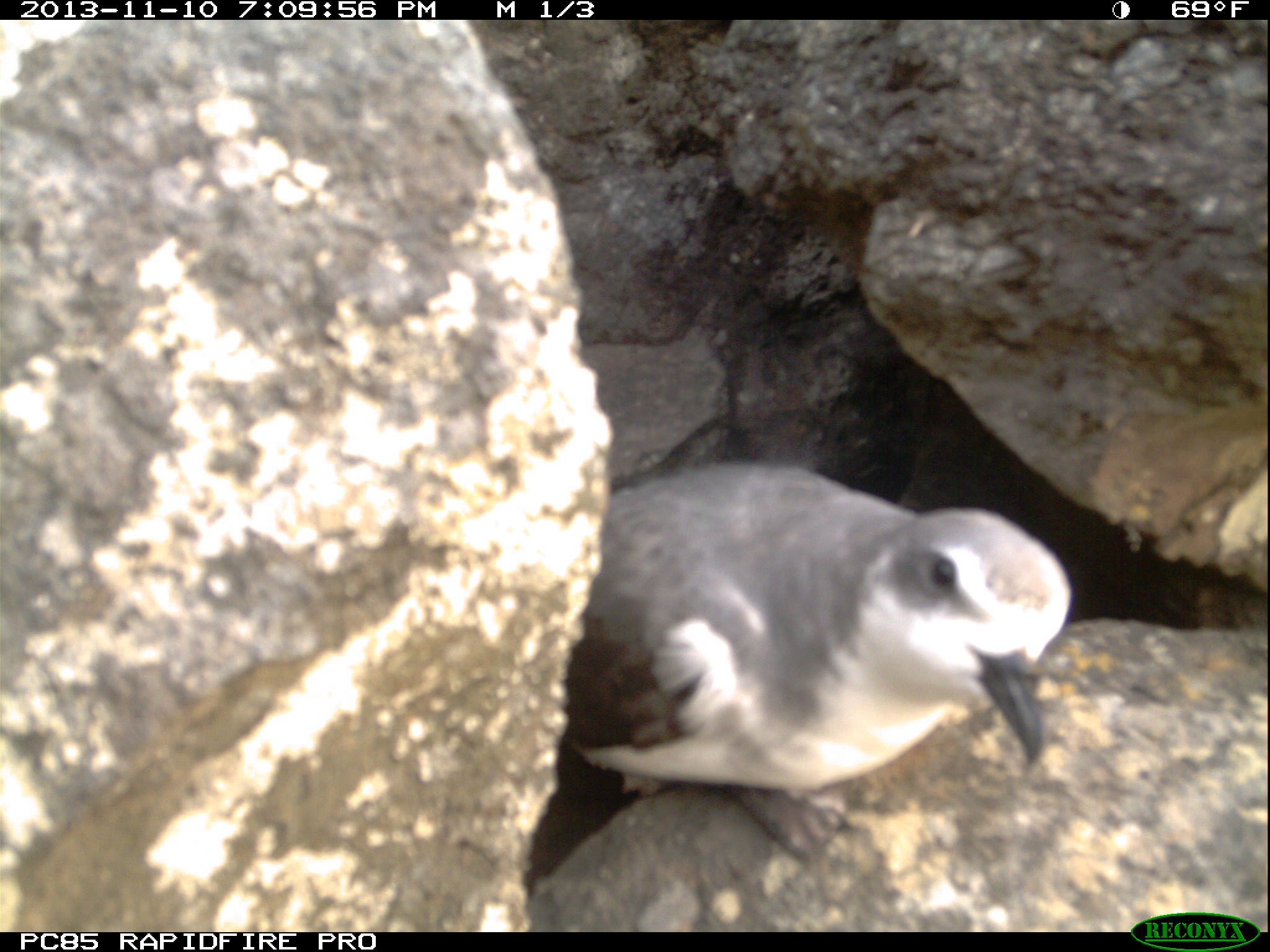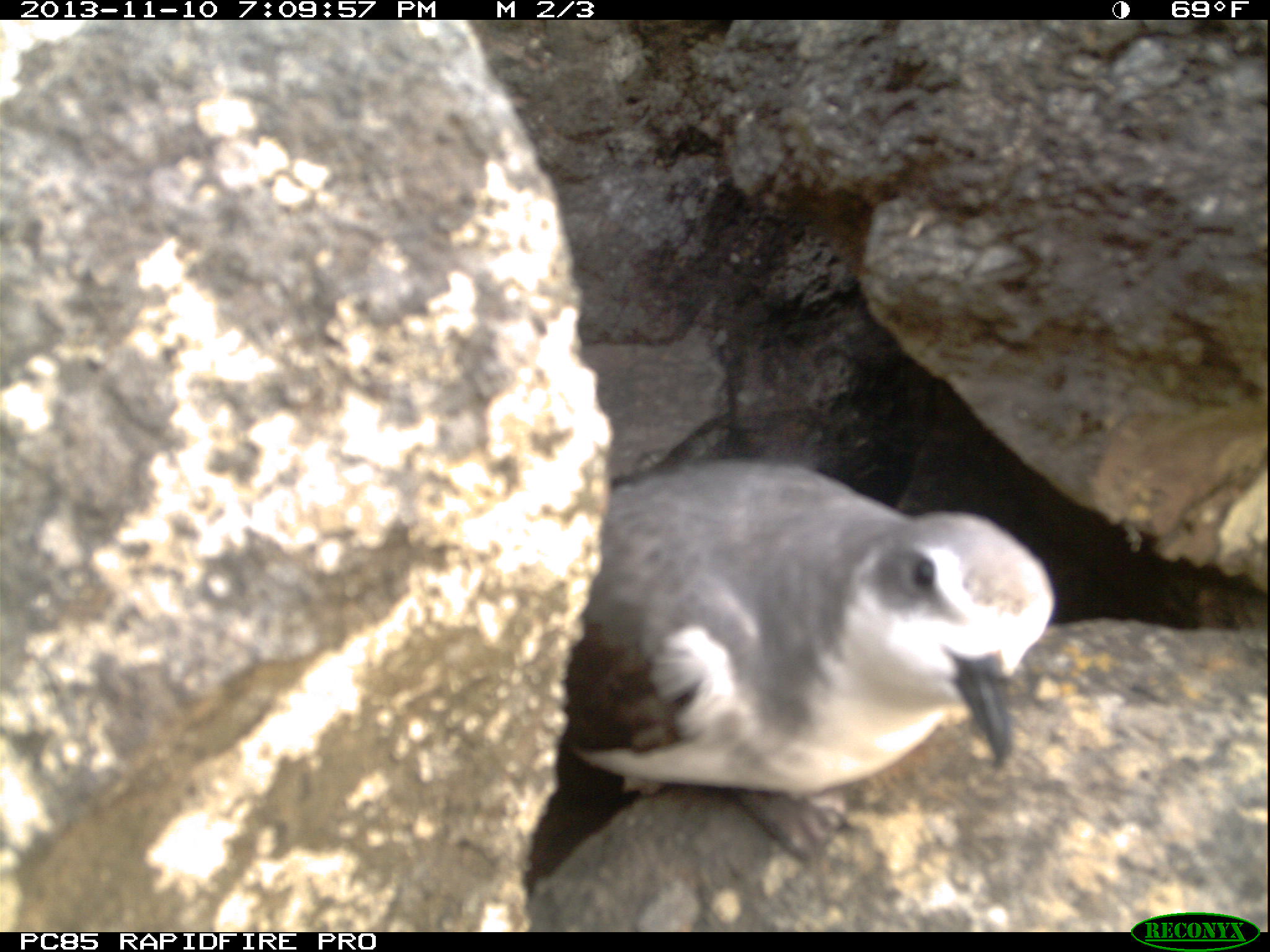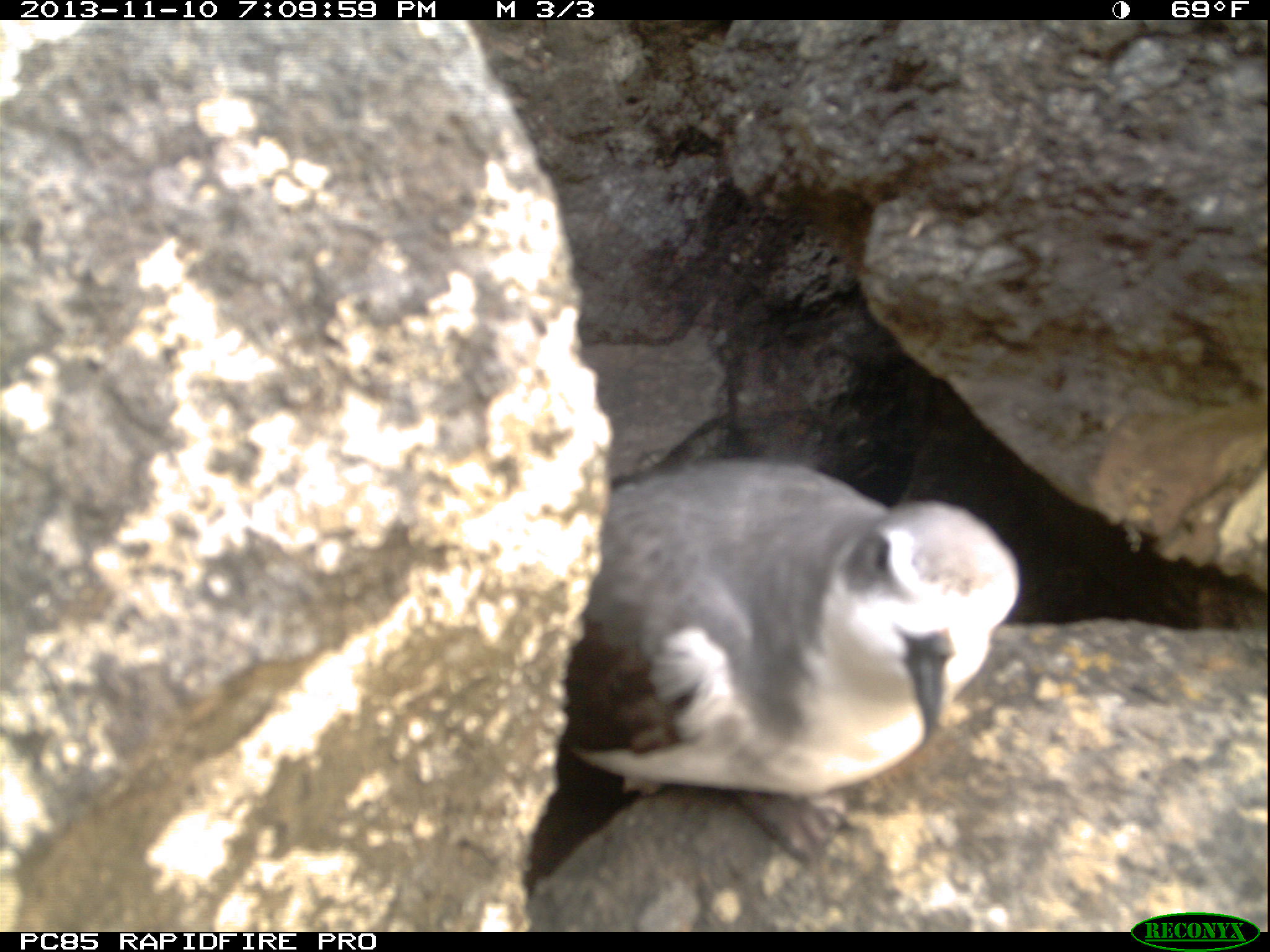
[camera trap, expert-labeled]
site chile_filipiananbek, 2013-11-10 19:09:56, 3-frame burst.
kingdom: Animalia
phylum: Chordata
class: Aves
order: Procellariiformes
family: Procellariidae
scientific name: Procellariidae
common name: petrel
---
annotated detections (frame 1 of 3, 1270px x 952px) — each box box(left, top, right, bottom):
petrel: box(507, 460, 1089, 927)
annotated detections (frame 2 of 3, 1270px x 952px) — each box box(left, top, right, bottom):
petrel: box(509, 459, 1114, 930)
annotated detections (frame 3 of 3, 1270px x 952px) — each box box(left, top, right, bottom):
petrel: box(509, 453, 1228, 932)